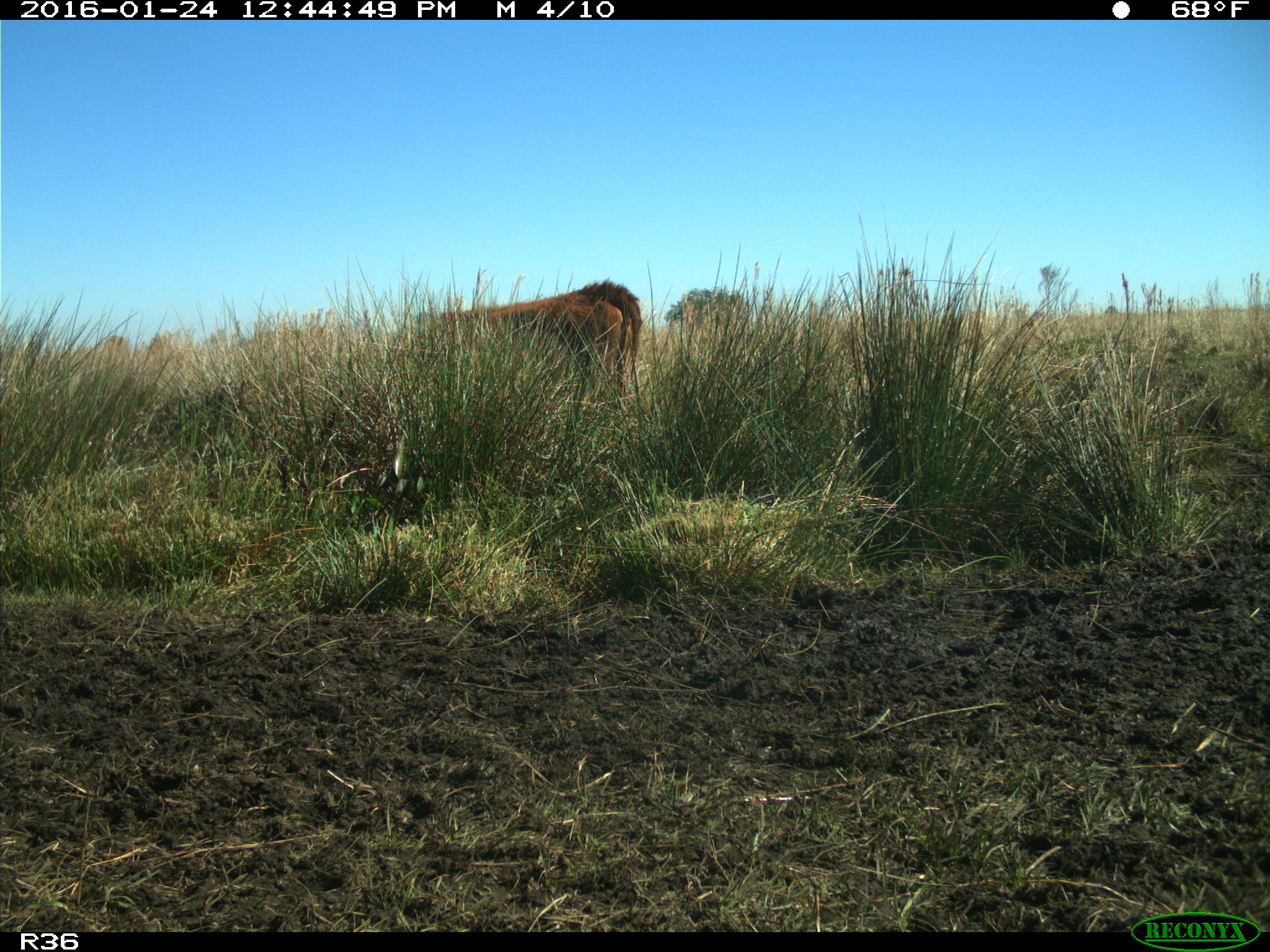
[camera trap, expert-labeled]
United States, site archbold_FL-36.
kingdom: Animalia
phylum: Chordata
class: Mammalia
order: Artiodactyla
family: Bovidae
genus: Bos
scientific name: Bos taurus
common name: domestic cow